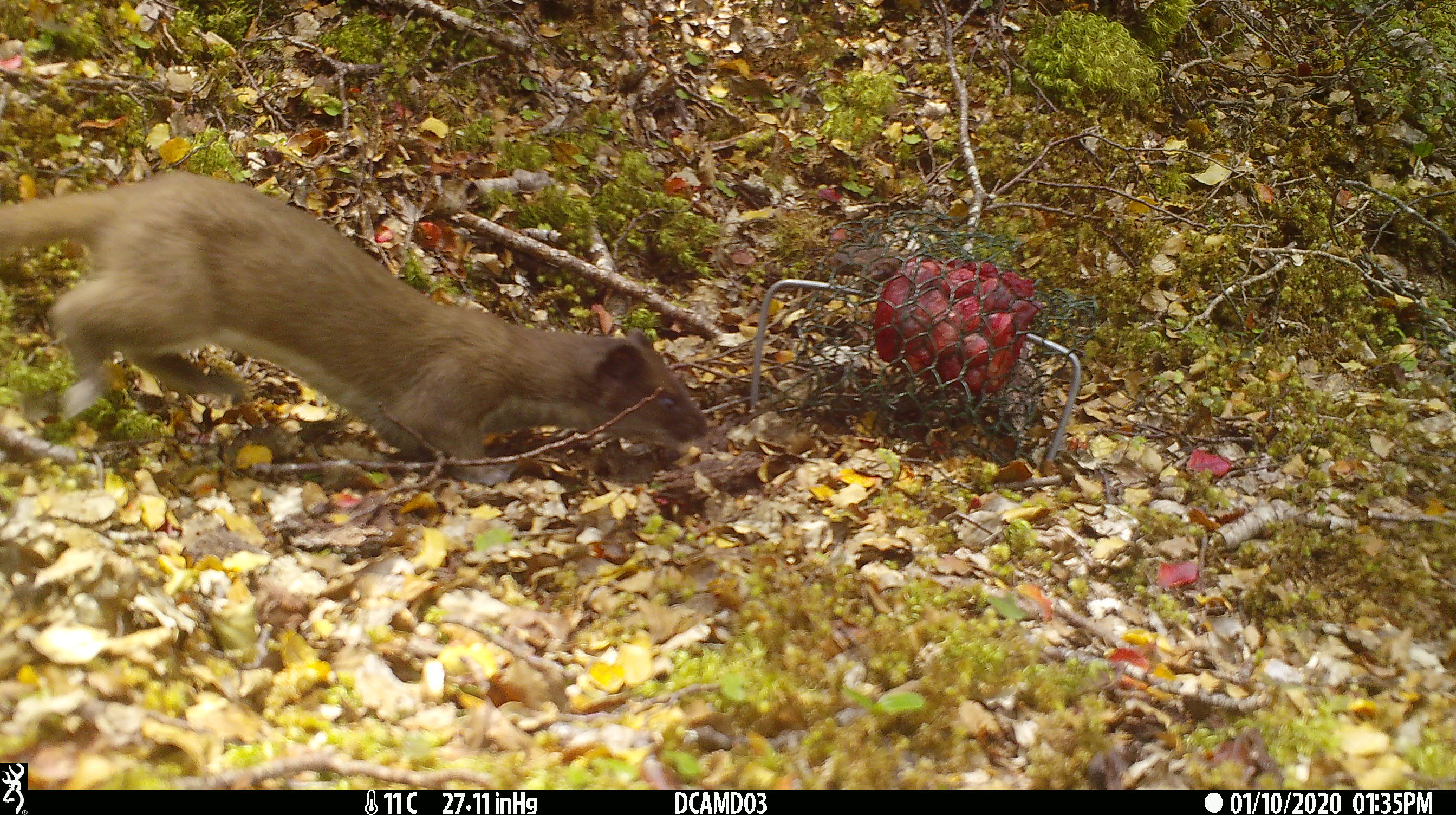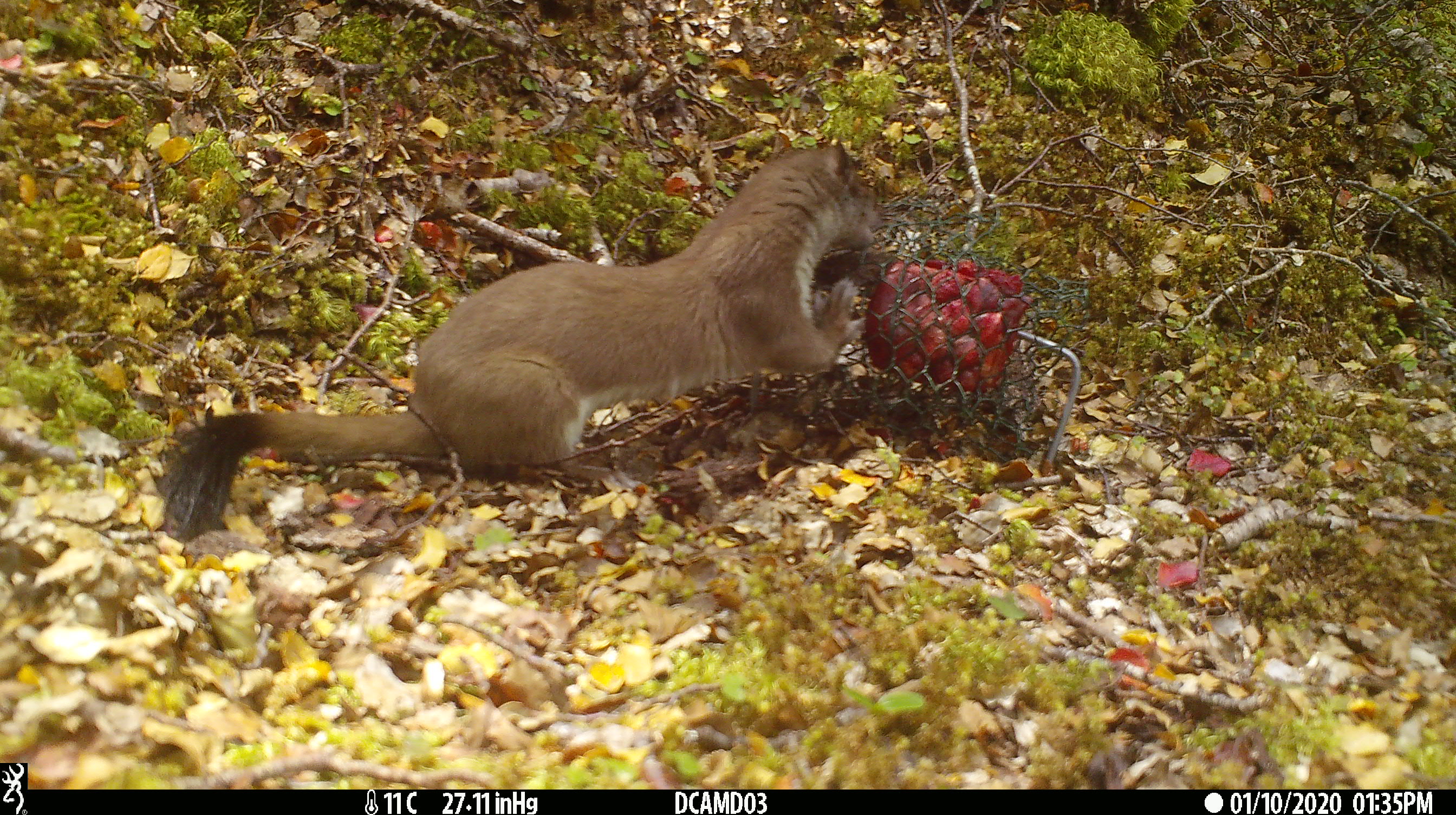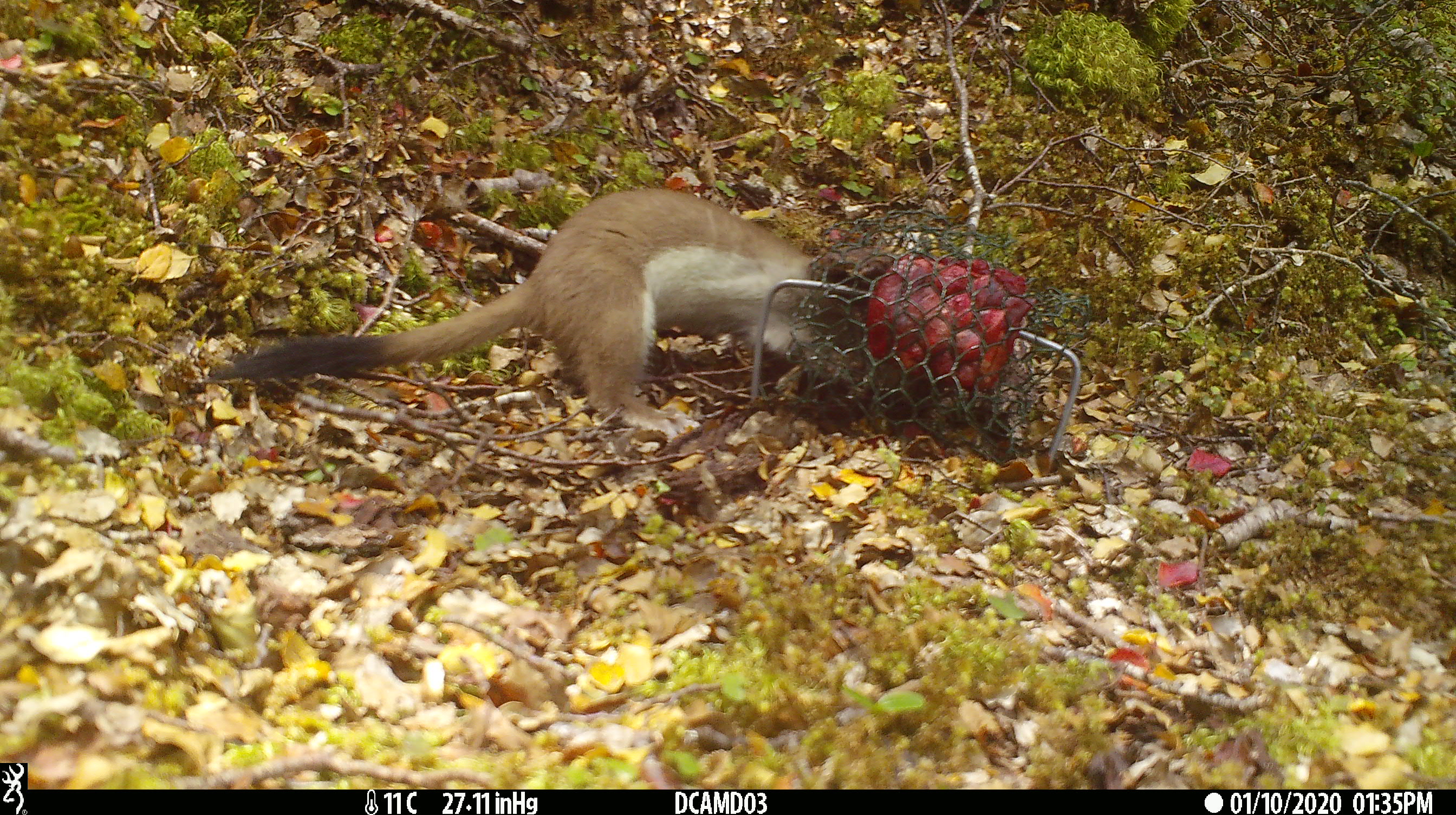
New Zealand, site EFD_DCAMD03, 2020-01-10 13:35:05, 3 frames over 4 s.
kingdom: Animalia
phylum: Chordata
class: Mammalia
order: Carnivora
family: Mustelidae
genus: Mustela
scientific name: Mustela erminea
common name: stoat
Stoat (Mustela erminea).